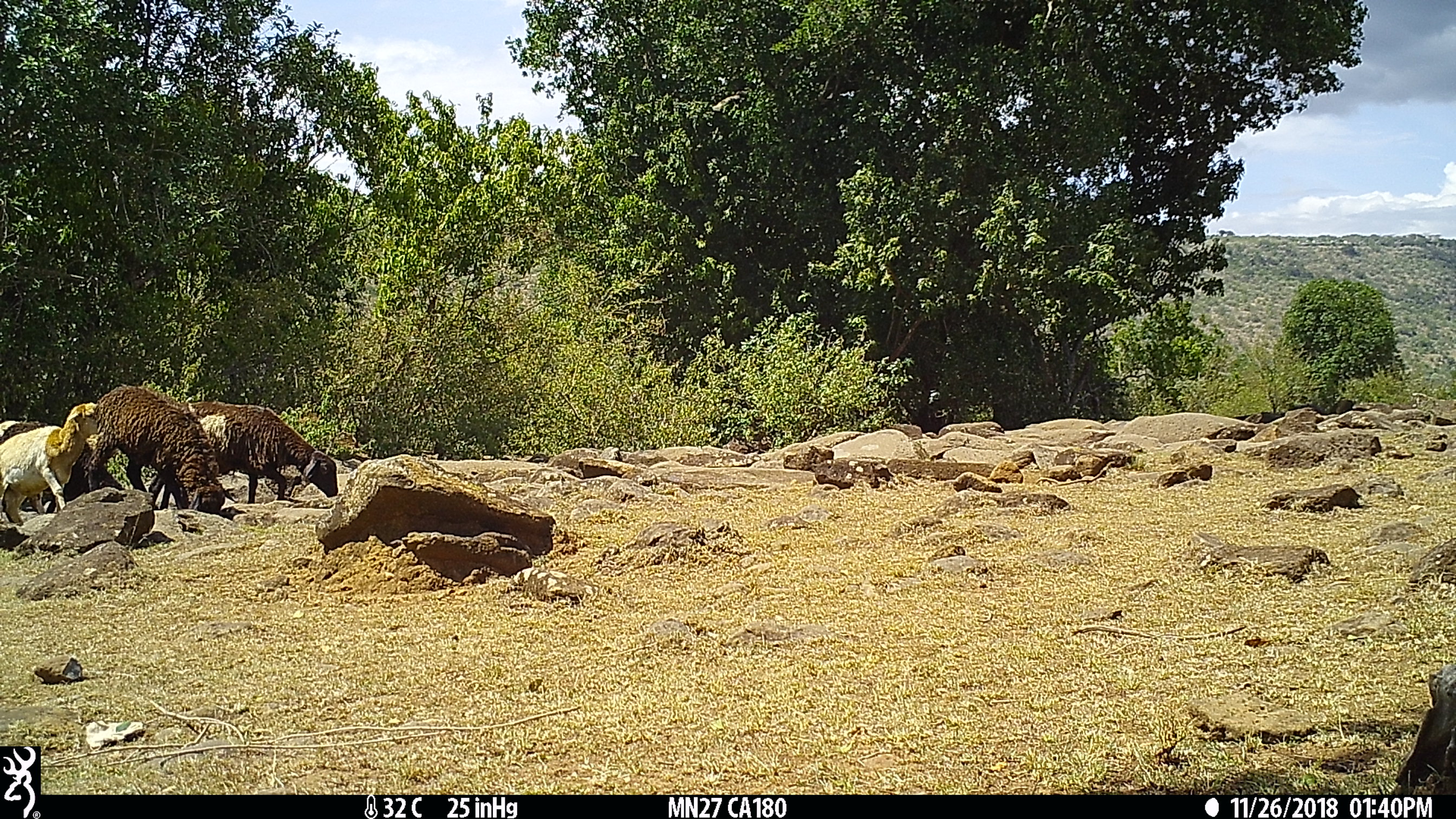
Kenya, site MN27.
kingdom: Animalia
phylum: Chordata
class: Mammalia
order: Artiodactyla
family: Bovidae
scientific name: Bovidae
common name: sheep or goat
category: shoat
Shoat (sheep or goat) (Bovidae).